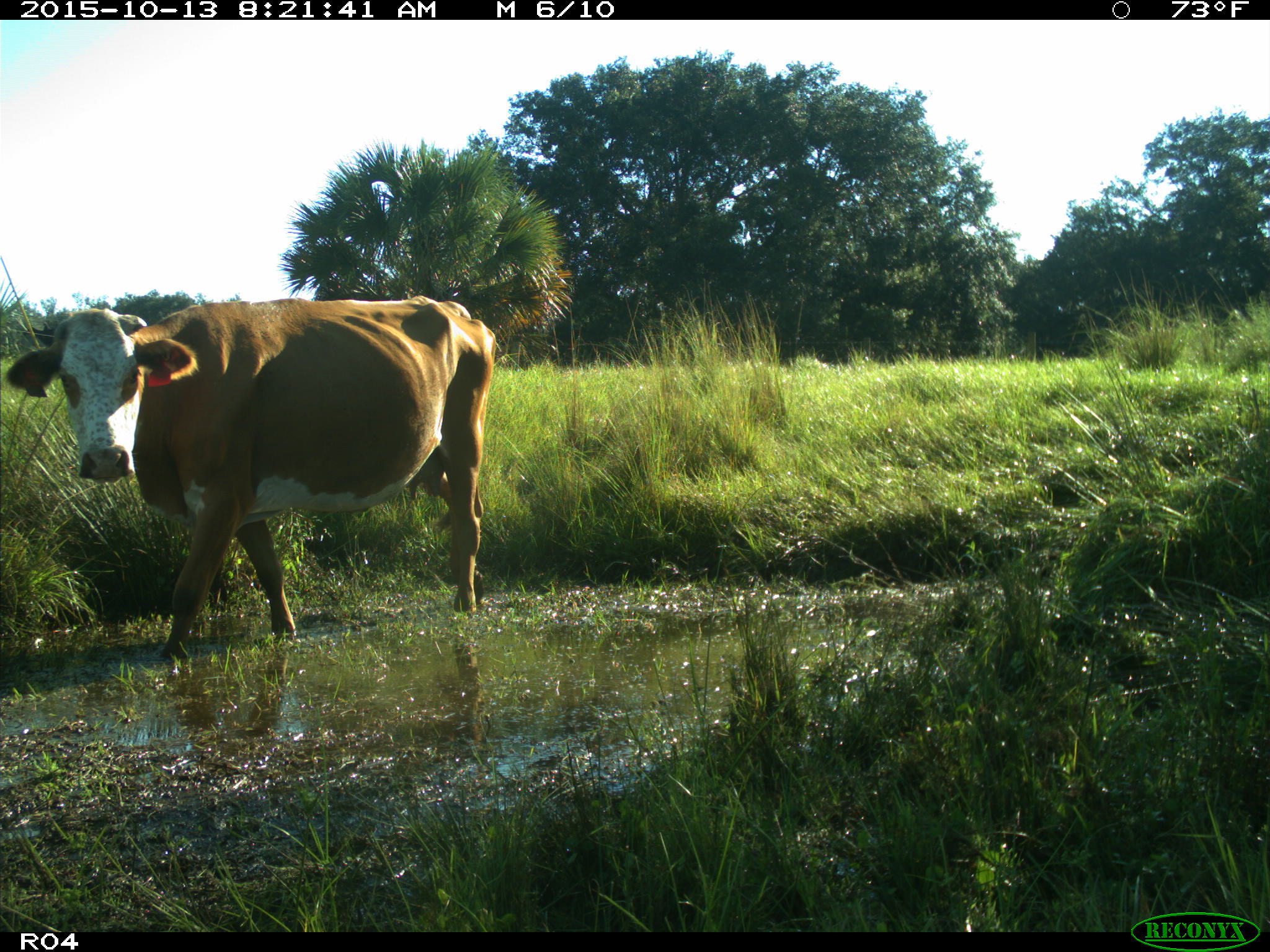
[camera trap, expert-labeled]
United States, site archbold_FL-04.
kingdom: Animalia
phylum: Chordata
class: Mammalia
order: Artiodactyla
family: Bovidae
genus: Bos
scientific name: Bos taurus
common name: domestic cow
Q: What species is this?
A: Bos taurus (domestic cow).